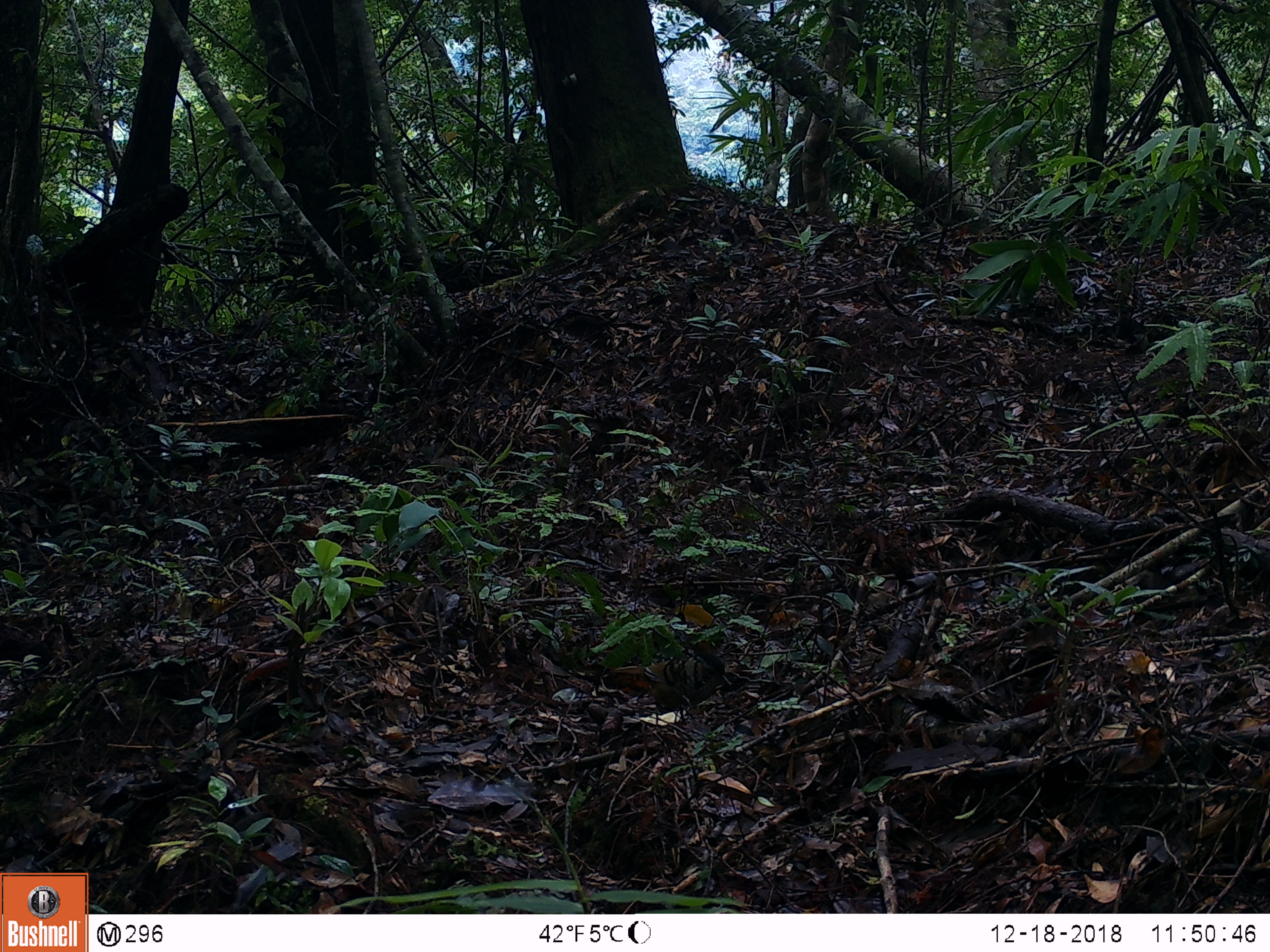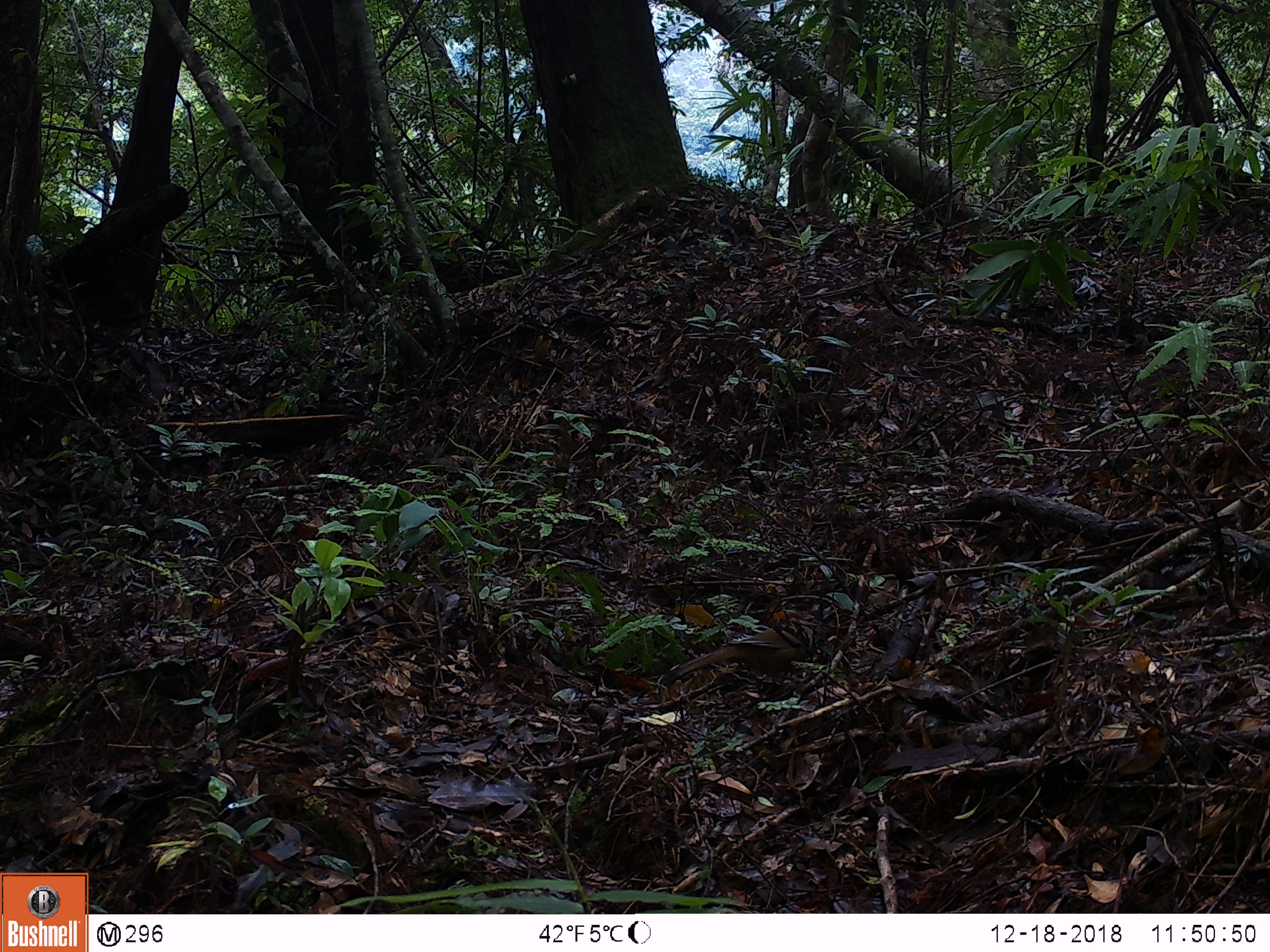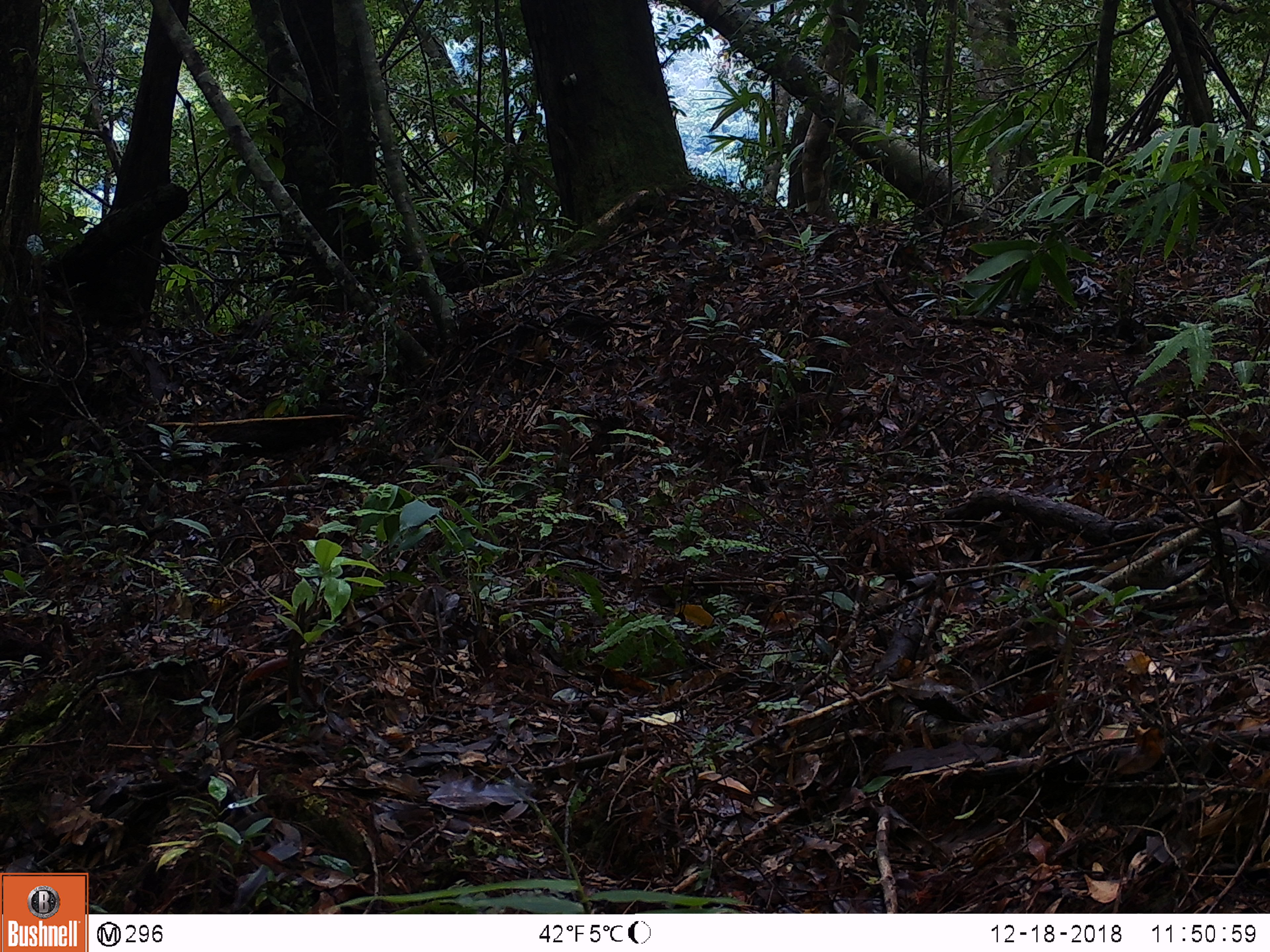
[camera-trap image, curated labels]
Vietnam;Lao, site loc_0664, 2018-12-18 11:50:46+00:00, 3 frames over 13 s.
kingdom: Animalia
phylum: Chordata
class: Aves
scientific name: Aves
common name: bird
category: unidentified bird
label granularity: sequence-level